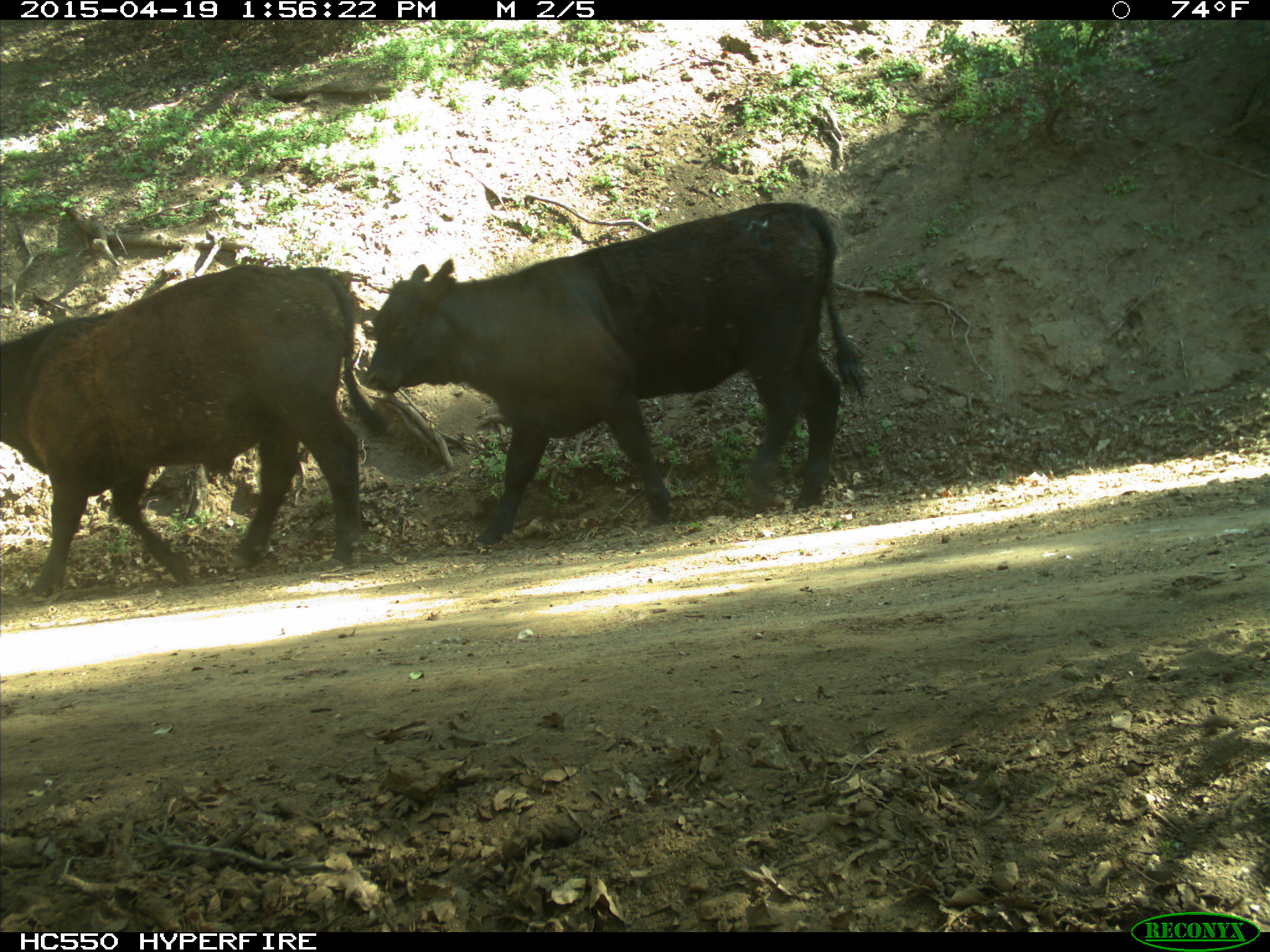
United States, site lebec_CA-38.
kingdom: Animalia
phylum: Chordata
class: Mammalia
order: Artiodactyla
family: Bovidae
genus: Bos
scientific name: Bos taurus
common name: domestic cow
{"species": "Bos taurus (domestic cow)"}